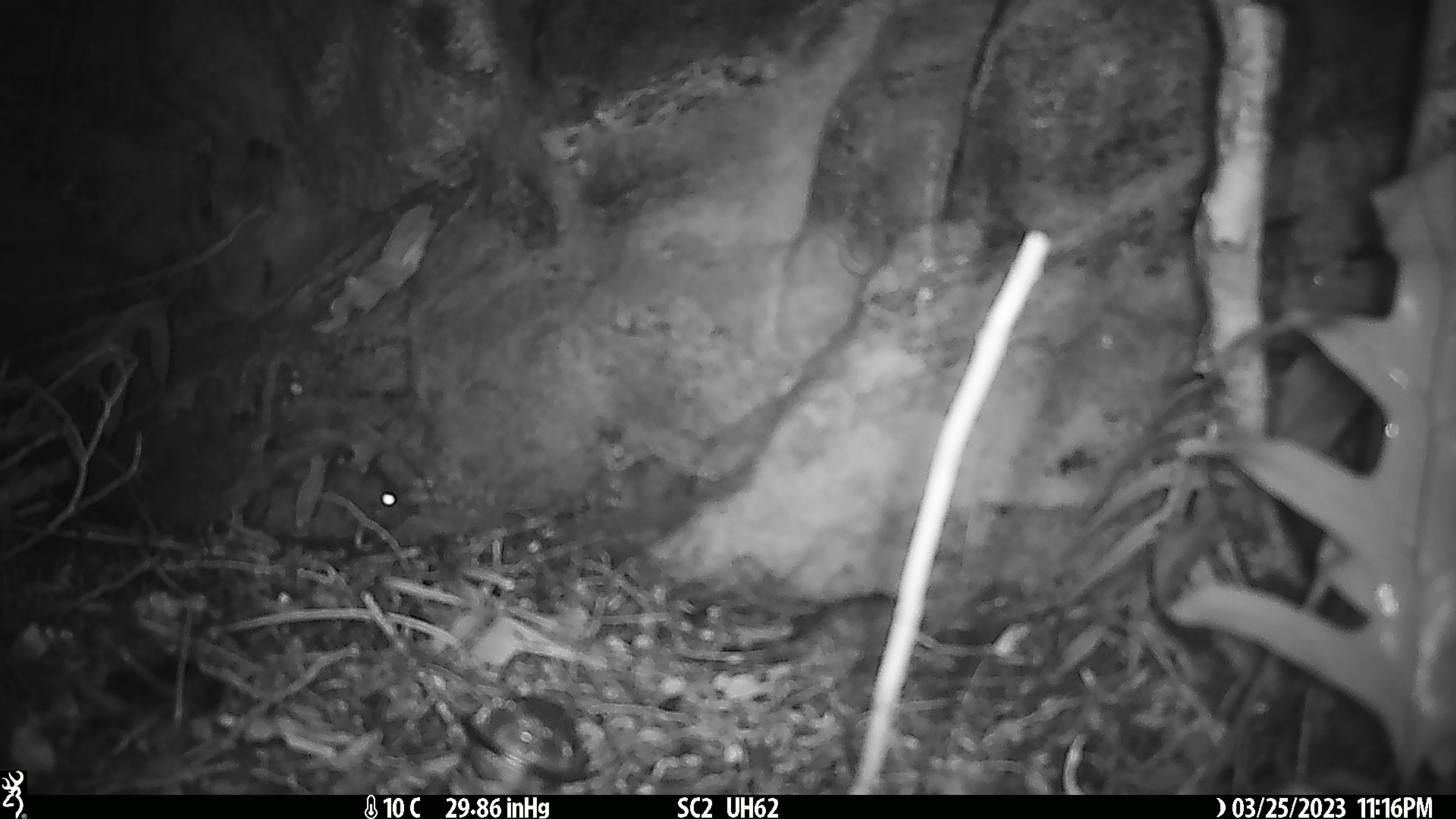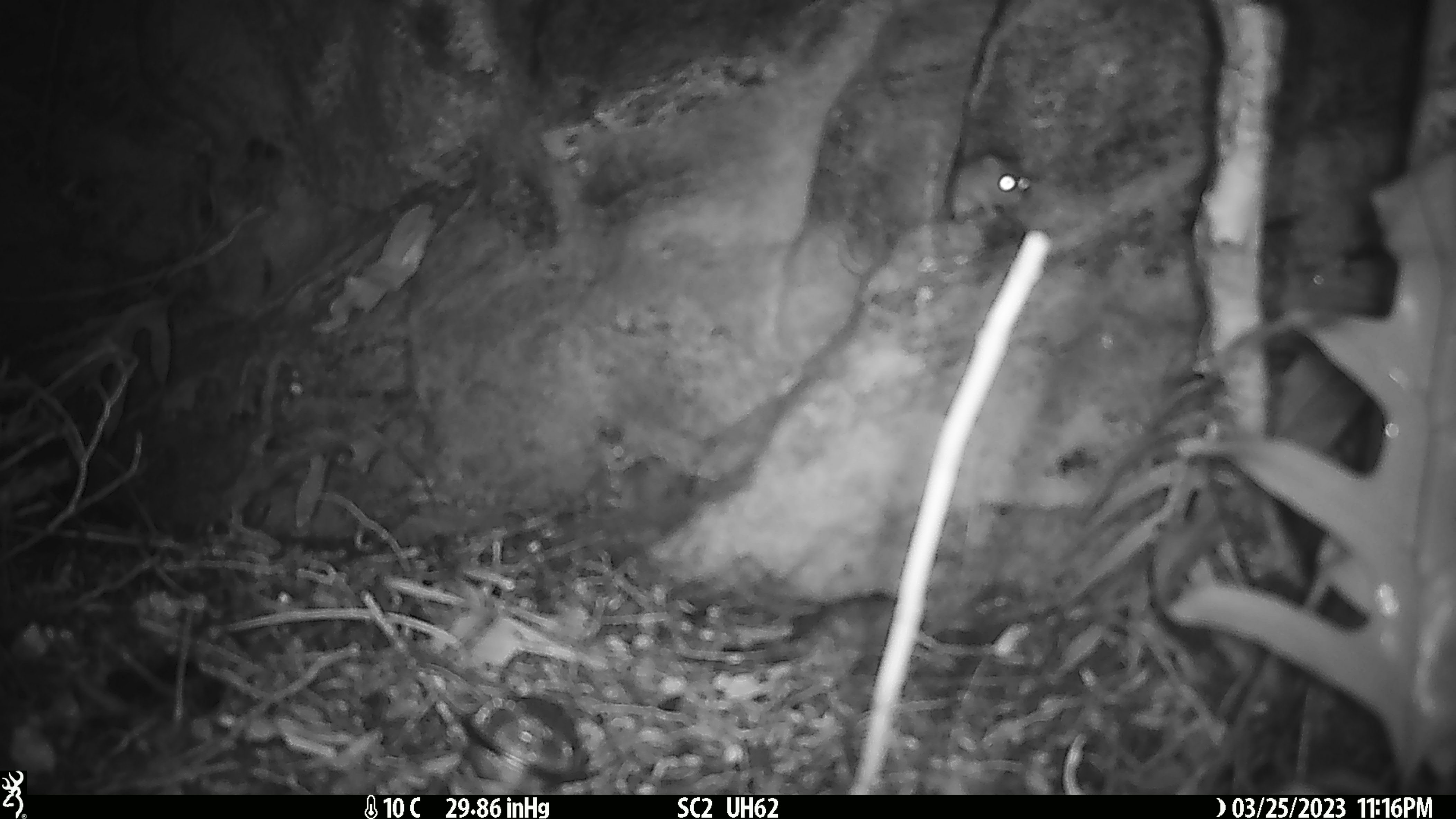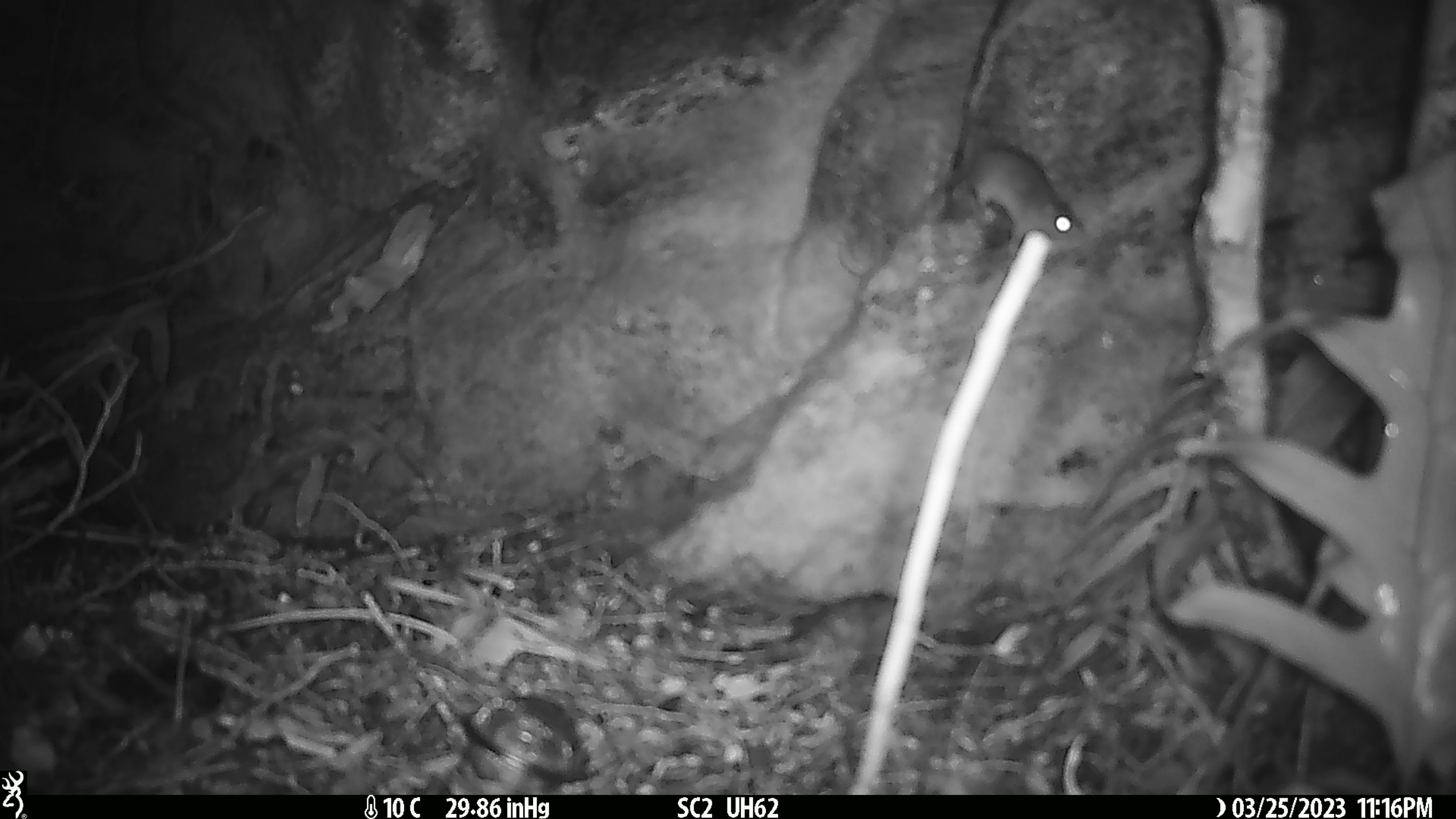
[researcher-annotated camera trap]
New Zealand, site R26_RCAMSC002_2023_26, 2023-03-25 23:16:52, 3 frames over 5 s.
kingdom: Animalia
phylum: Chordata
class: Mammalia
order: Rodentia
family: Muridae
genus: Mus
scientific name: Mus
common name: mouse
Mouse (Mus).